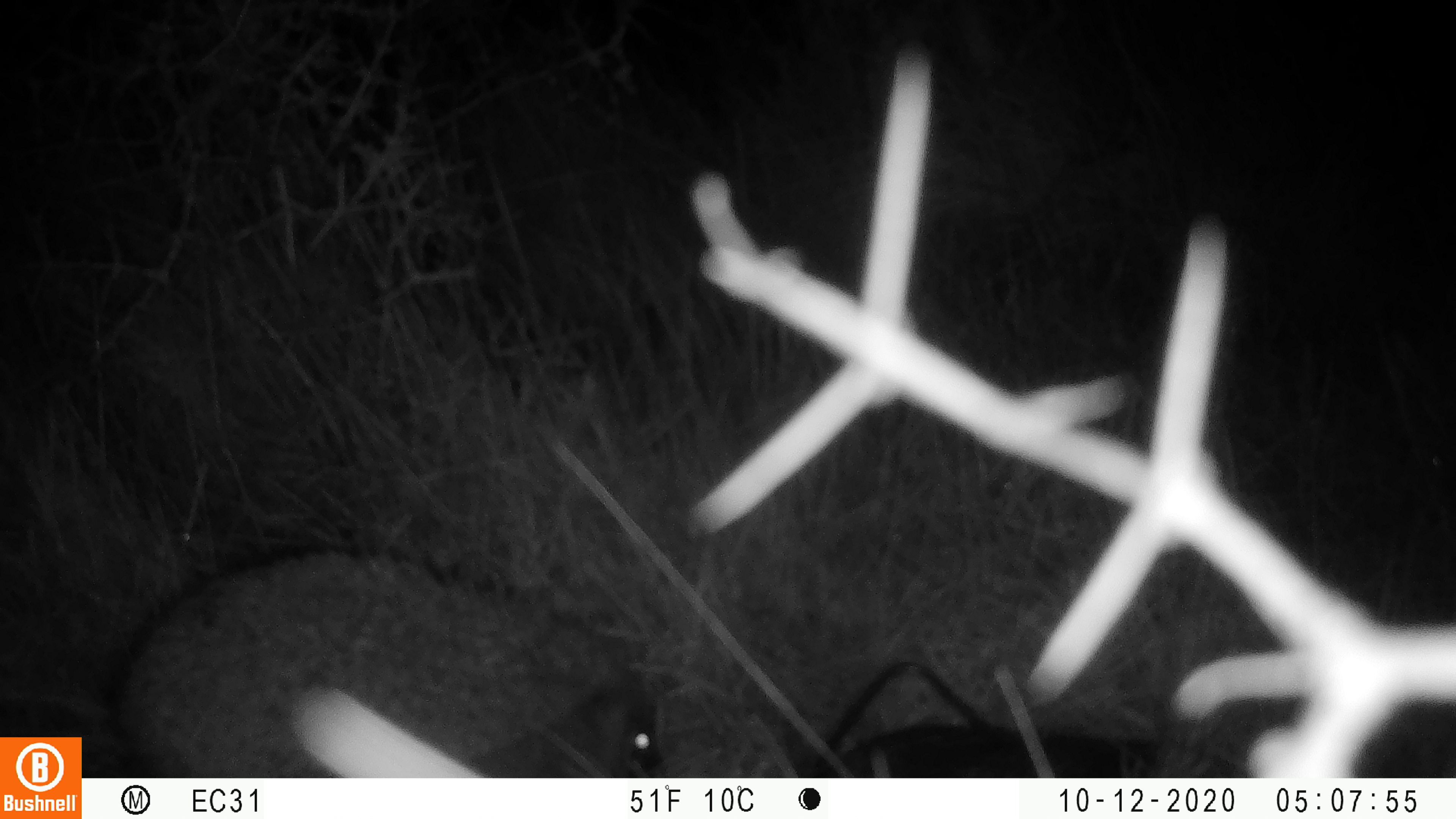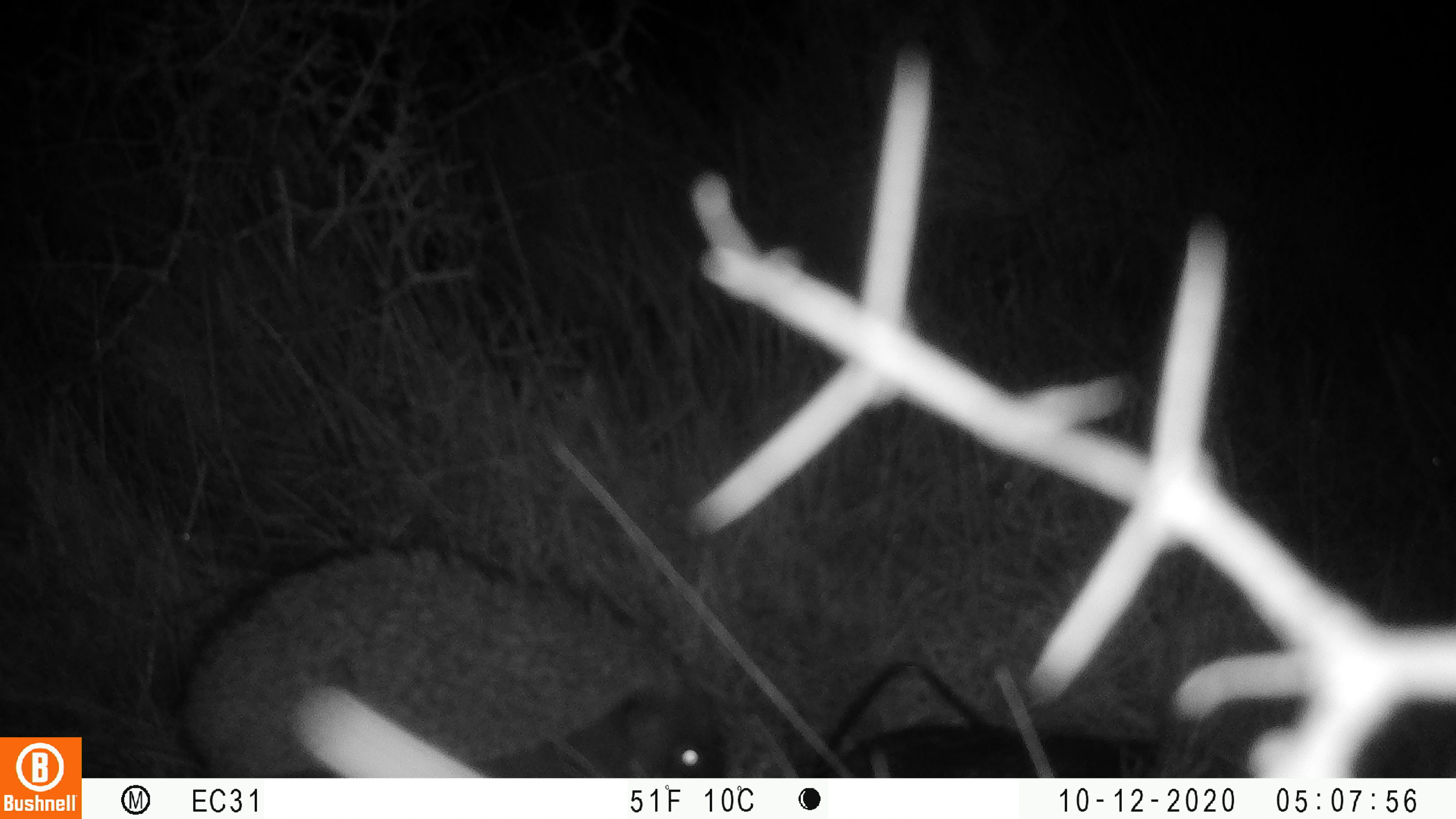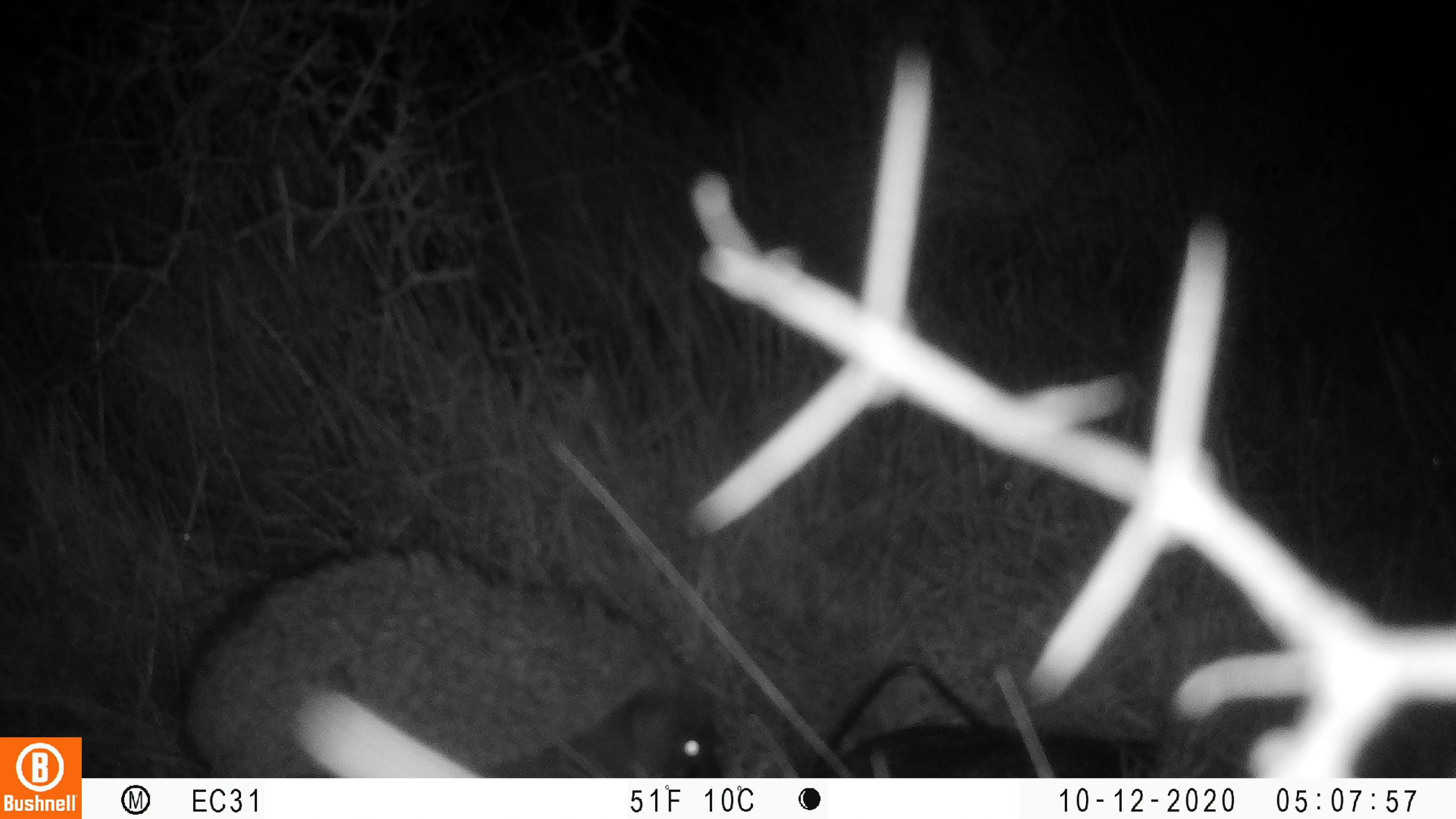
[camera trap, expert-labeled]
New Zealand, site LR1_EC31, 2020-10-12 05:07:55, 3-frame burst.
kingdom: Animalia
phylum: Chordata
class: Mammalia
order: Eulipotyphla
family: Erinaceidae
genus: Erinaceus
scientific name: Erinaceus europaeus europaeus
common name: european hedgehog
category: hedgehog